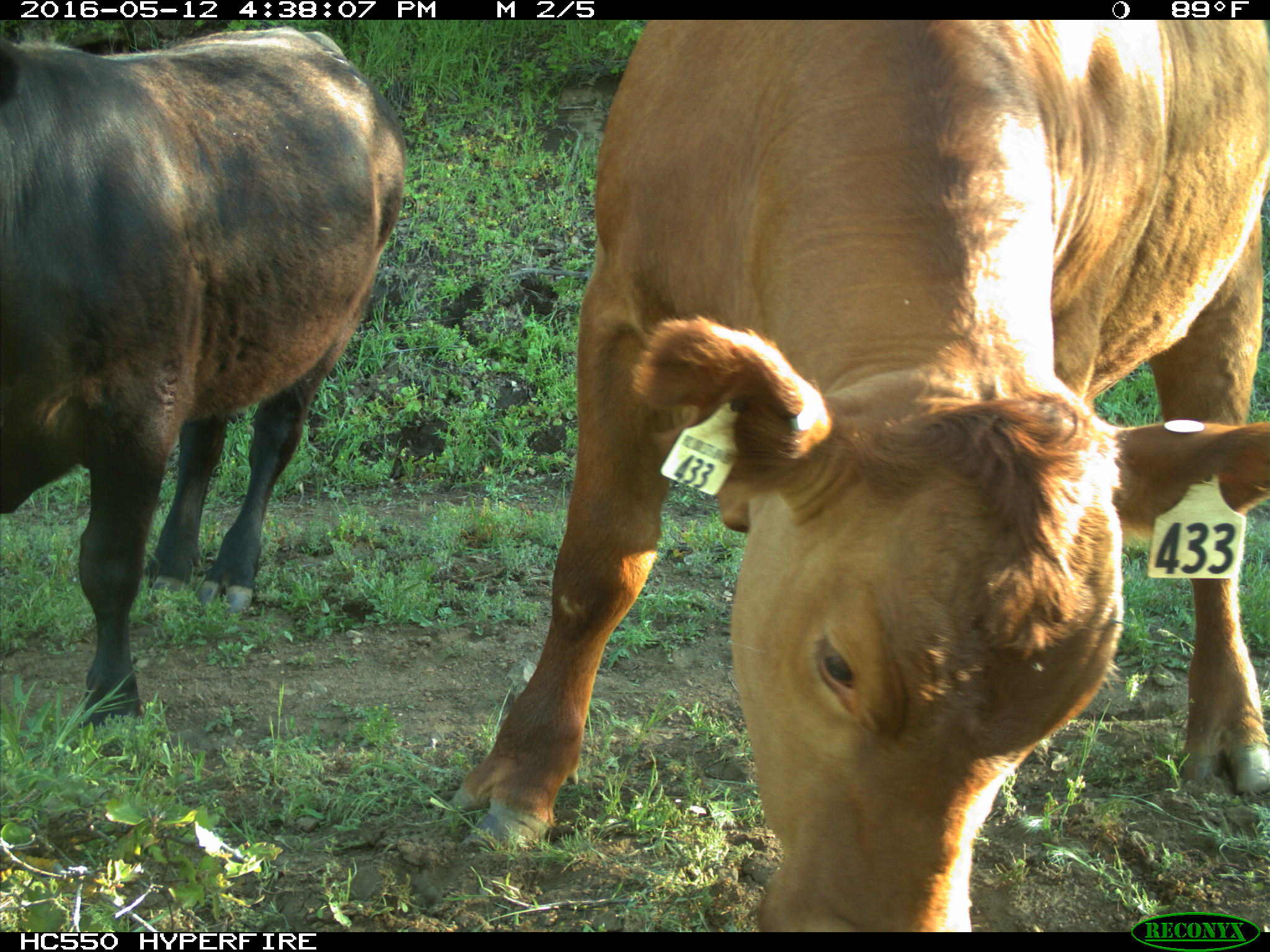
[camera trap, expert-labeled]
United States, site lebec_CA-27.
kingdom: Animalia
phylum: Chordata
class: Mammalia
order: Artiodactyla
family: Bovidae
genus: Bos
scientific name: Bos taurus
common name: domestic cow